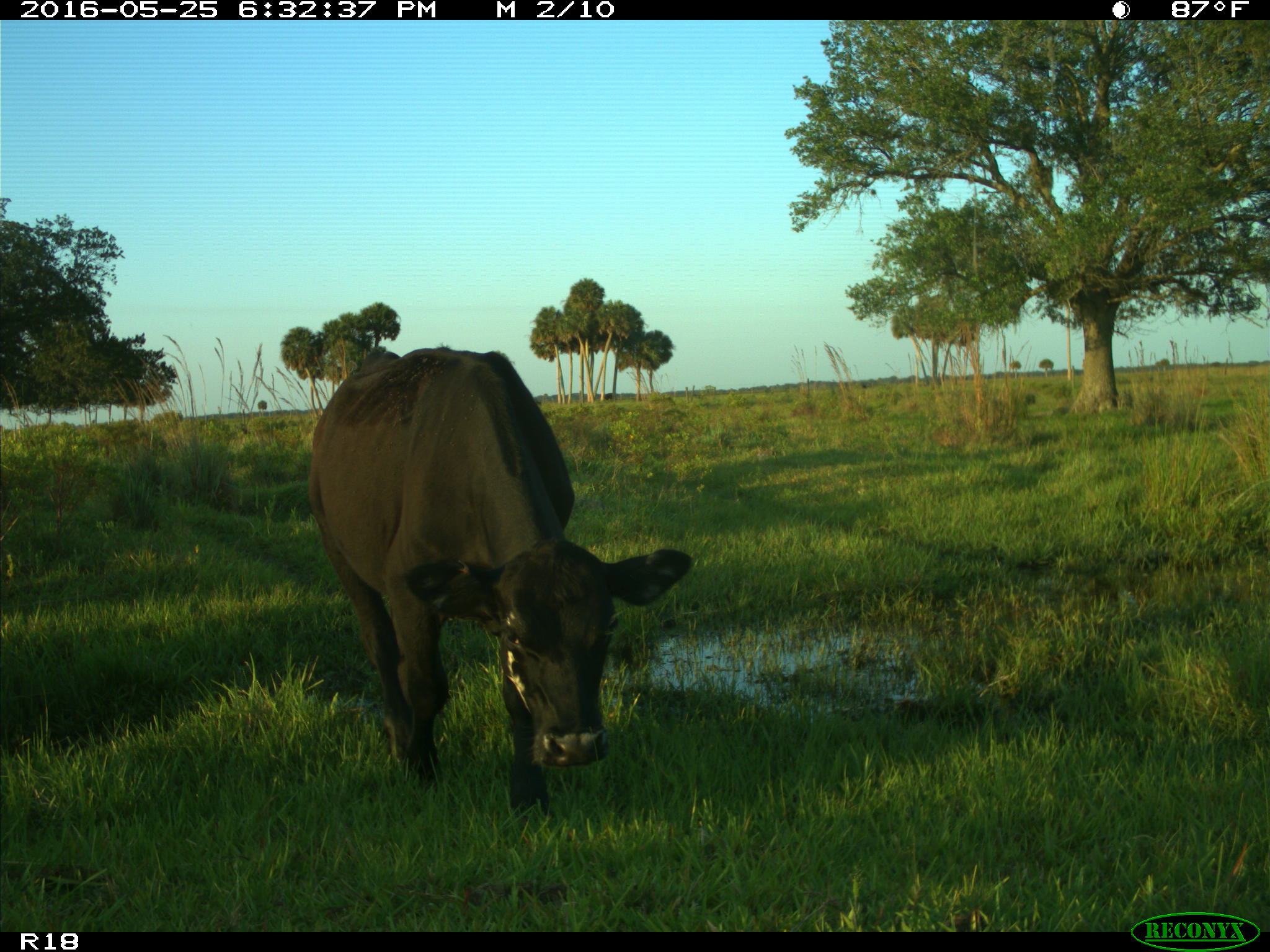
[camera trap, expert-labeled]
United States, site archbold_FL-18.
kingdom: Animalia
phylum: Chordata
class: Mammalia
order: Artiodactyla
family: Bovidae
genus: Bos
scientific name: Bos taurus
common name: domestic cow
Bos taurus (domestic cow).